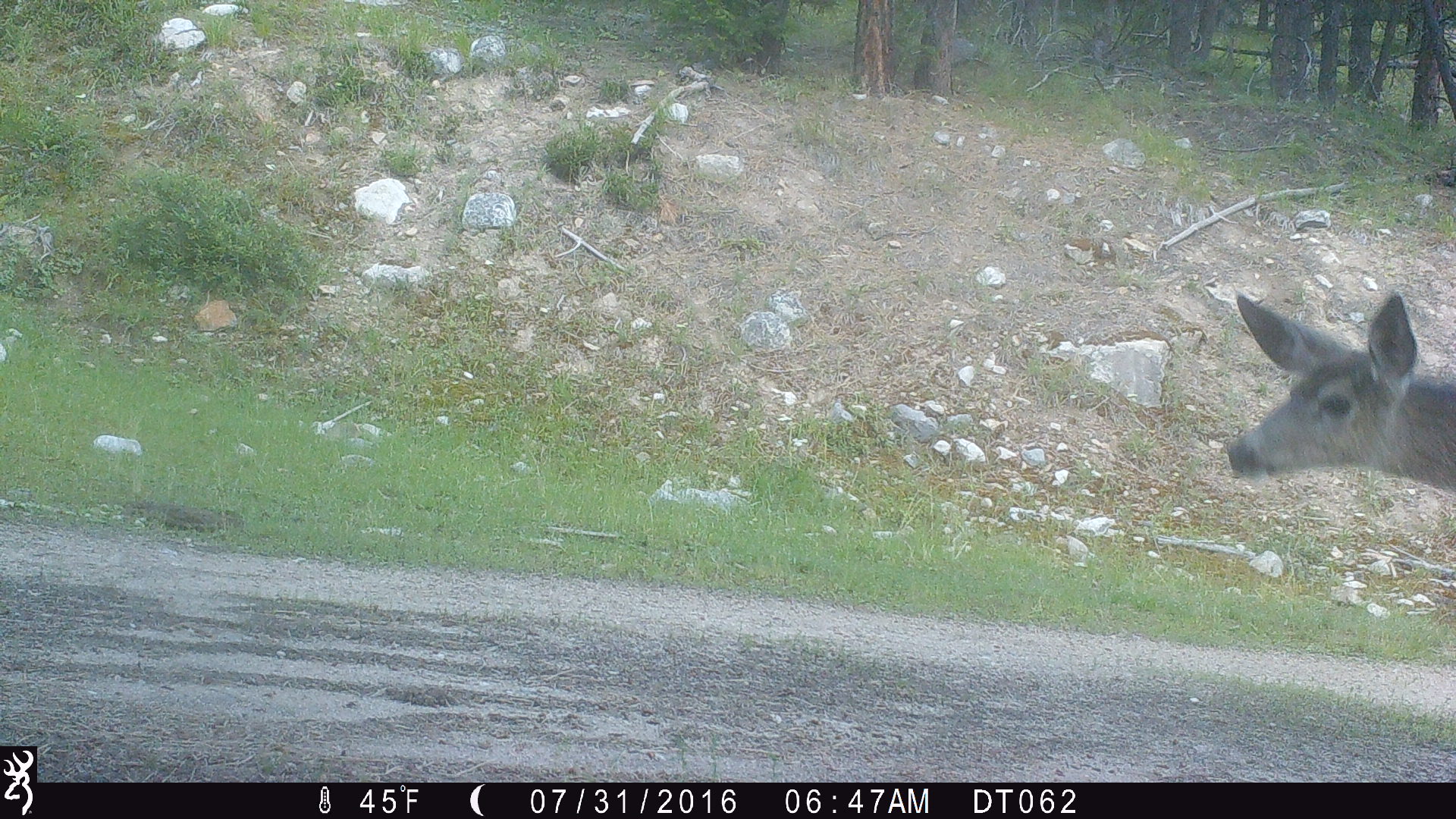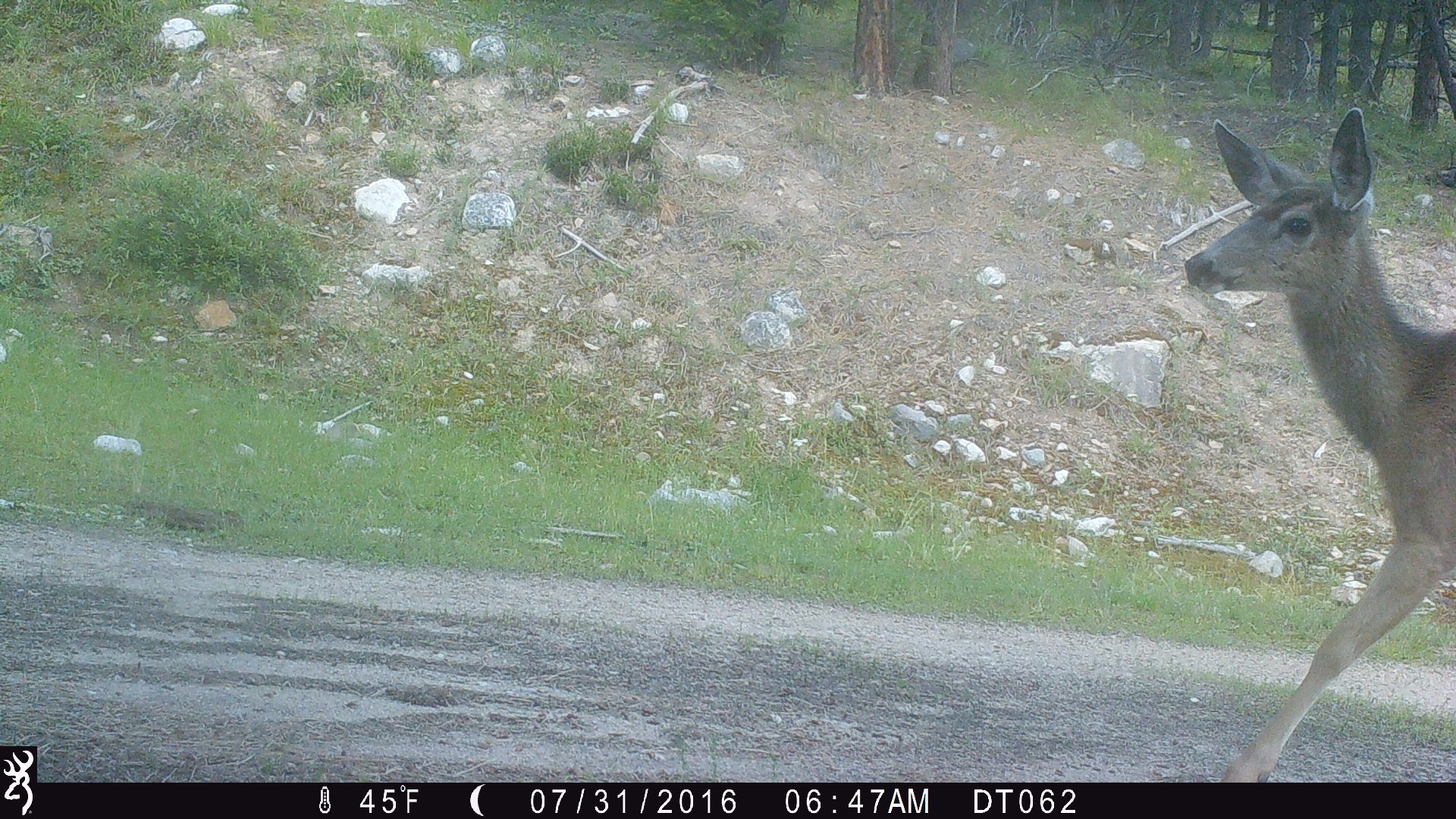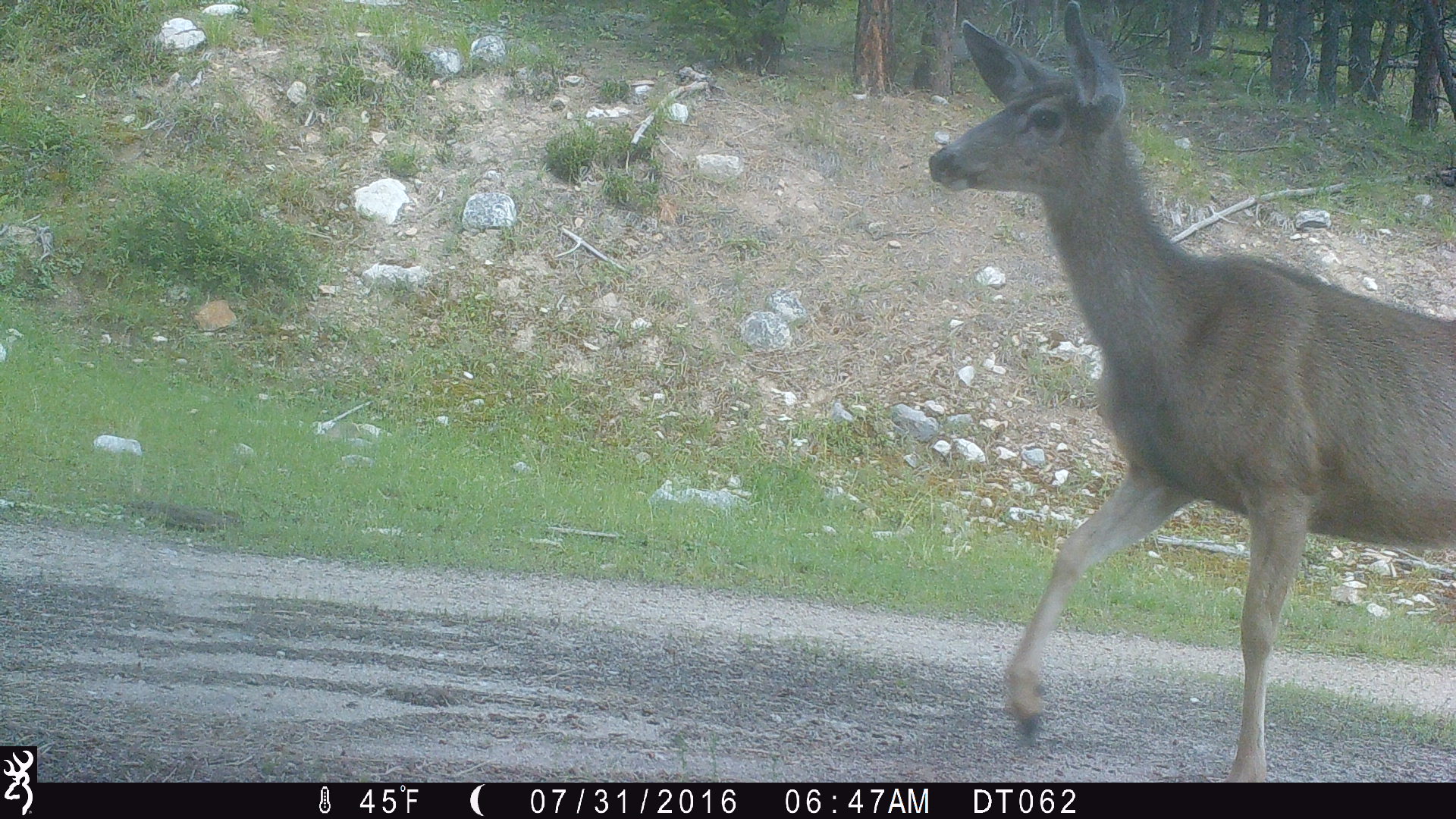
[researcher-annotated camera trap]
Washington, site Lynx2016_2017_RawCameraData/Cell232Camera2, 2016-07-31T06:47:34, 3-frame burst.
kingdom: Animalia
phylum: Chordata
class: Mammalia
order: Artiodactyla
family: Cervidae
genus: Odocoileus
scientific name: Odocoileus hemionus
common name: mule deer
Odocoileus hemionus (mule deer). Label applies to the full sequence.